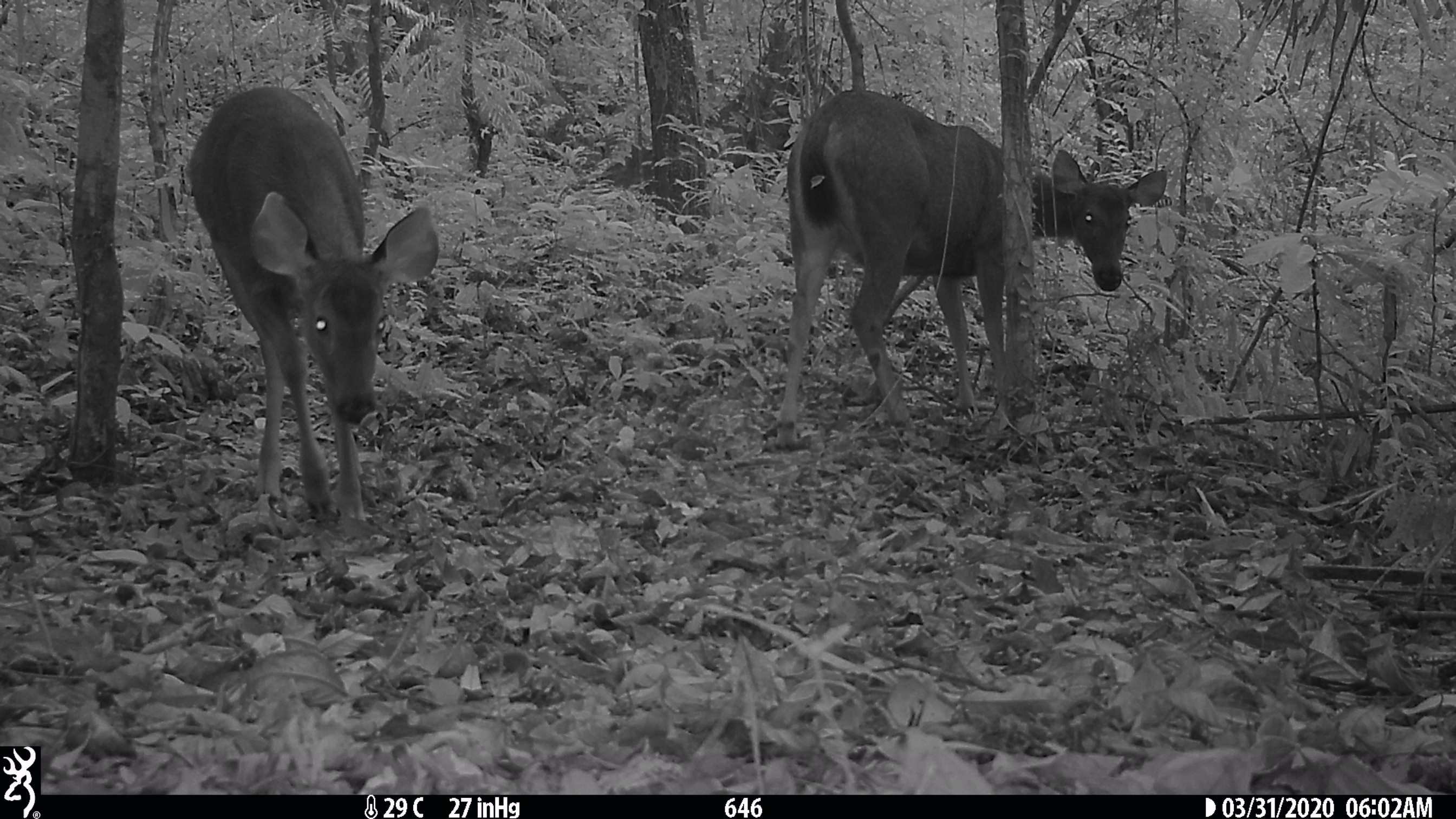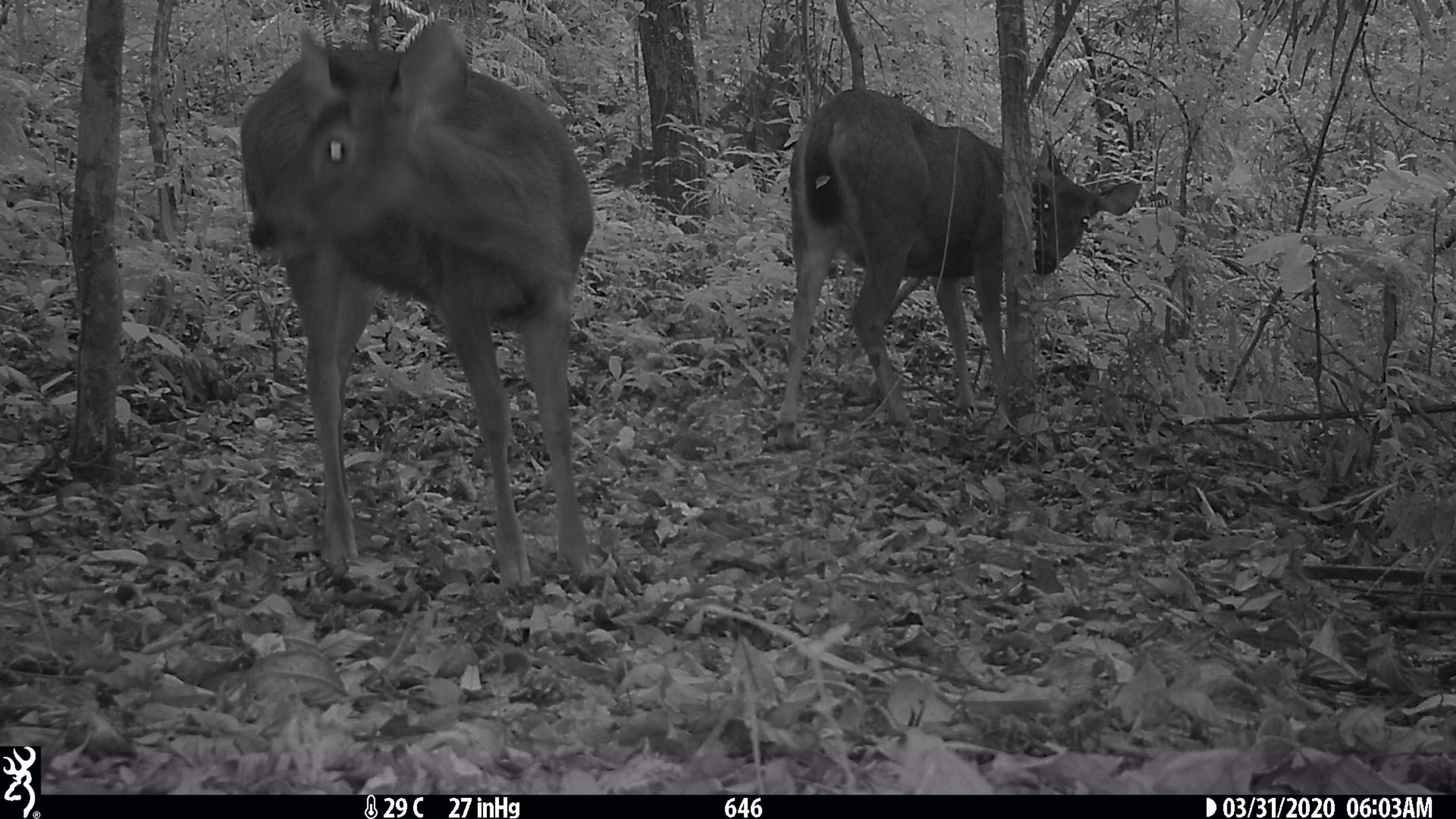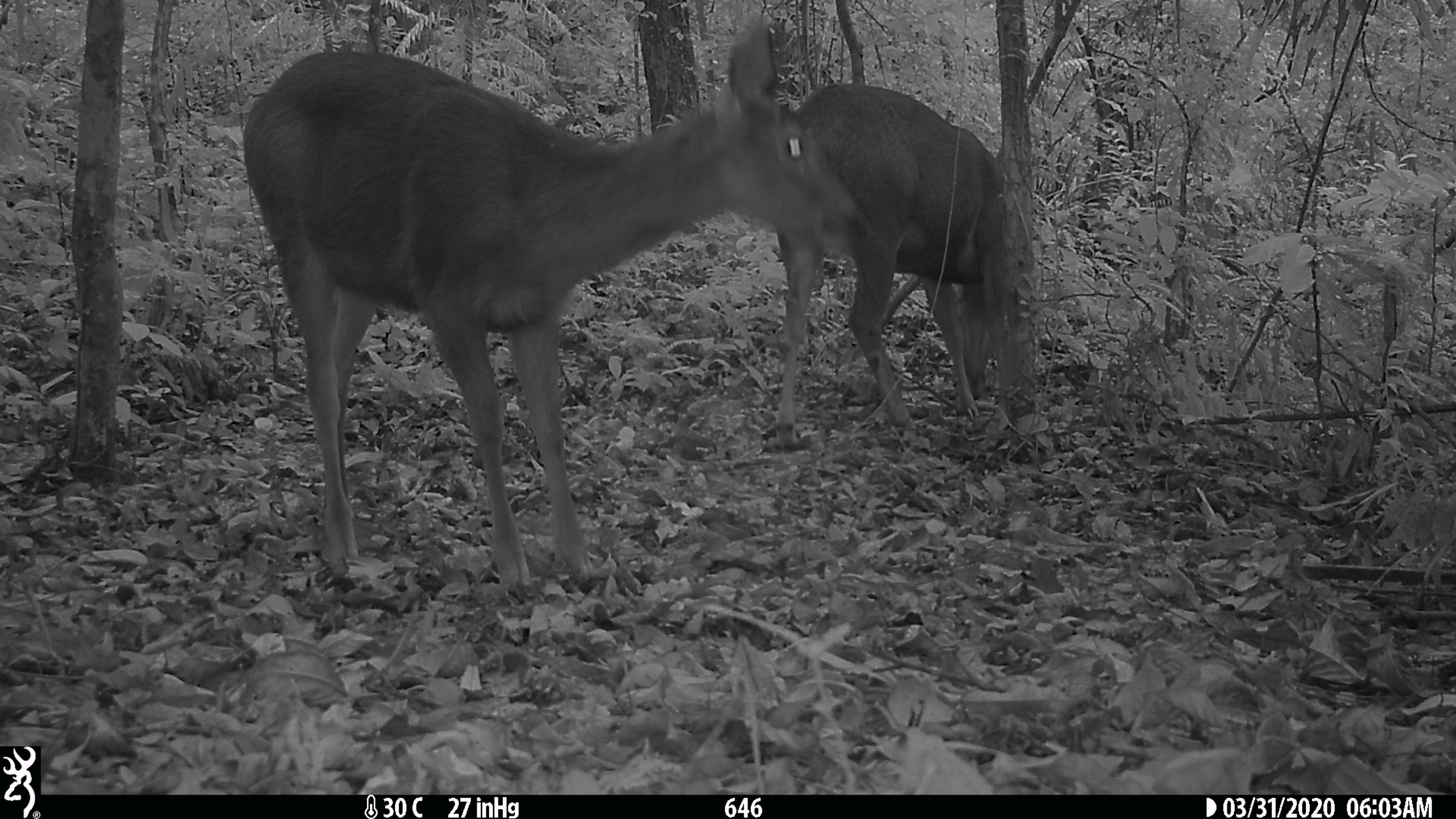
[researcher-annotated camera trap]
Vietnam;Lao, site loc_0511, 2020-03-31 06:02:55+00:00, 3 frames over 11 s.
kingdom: Animalia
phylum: Chordata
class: Mammalia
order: Artiodactyla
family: Cervidae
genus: Rusa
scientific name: Rusa unicolor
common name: sambar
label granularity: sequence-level